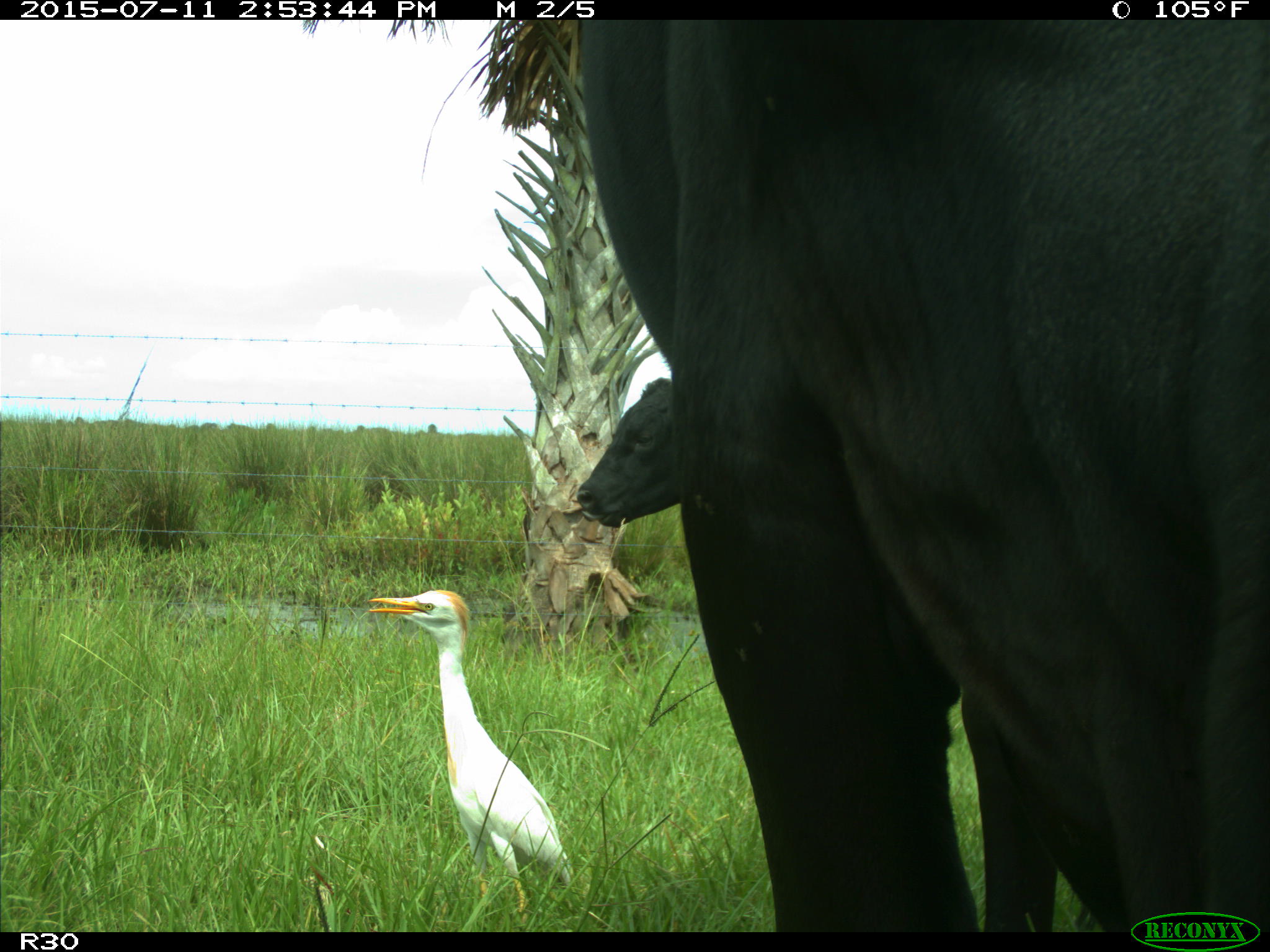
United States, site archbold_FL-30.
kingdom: Animalia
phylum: Chordata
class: Mammalia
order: Artiodactyla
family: Bovidae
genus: Bos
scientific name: Bos taurus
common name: domestic cow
Bos taurus (domestic cow).